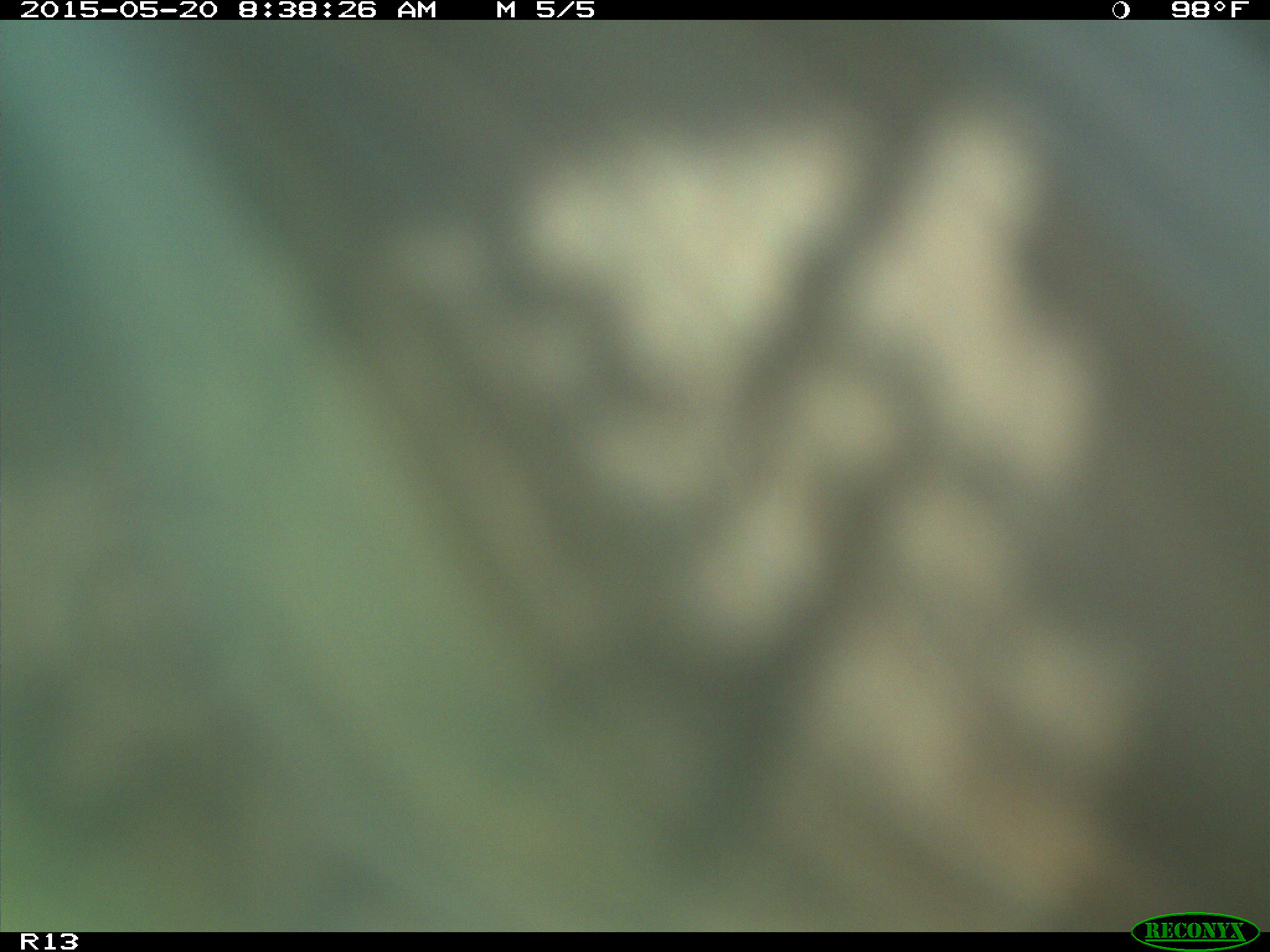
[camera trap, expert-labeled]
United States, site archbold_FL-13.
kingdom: Animalia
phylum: Chordata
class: Mammalia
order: Artiodactyla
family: Bovidae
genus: Bos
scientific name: Bos taurus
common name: domestic cow